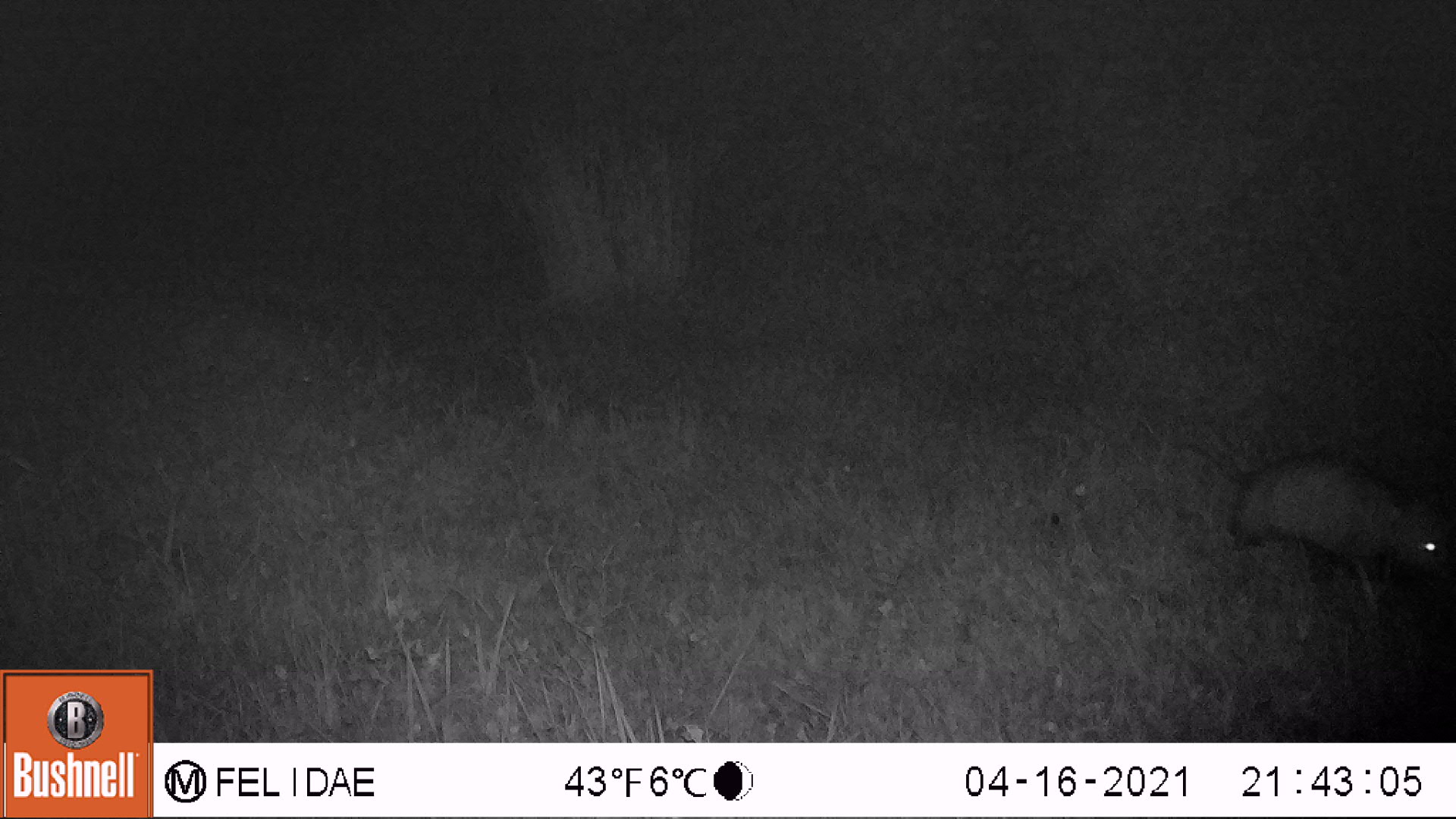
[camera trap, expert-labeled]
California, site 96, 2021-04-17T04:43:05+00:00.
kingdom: Animalia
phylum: Chordata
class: Mammalia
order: Didelphimorphia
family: Didelphidae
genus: Didelphis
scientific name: Didelphis virginiana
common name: virginia opossum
Virginia opossum (Didelphis virginiana).